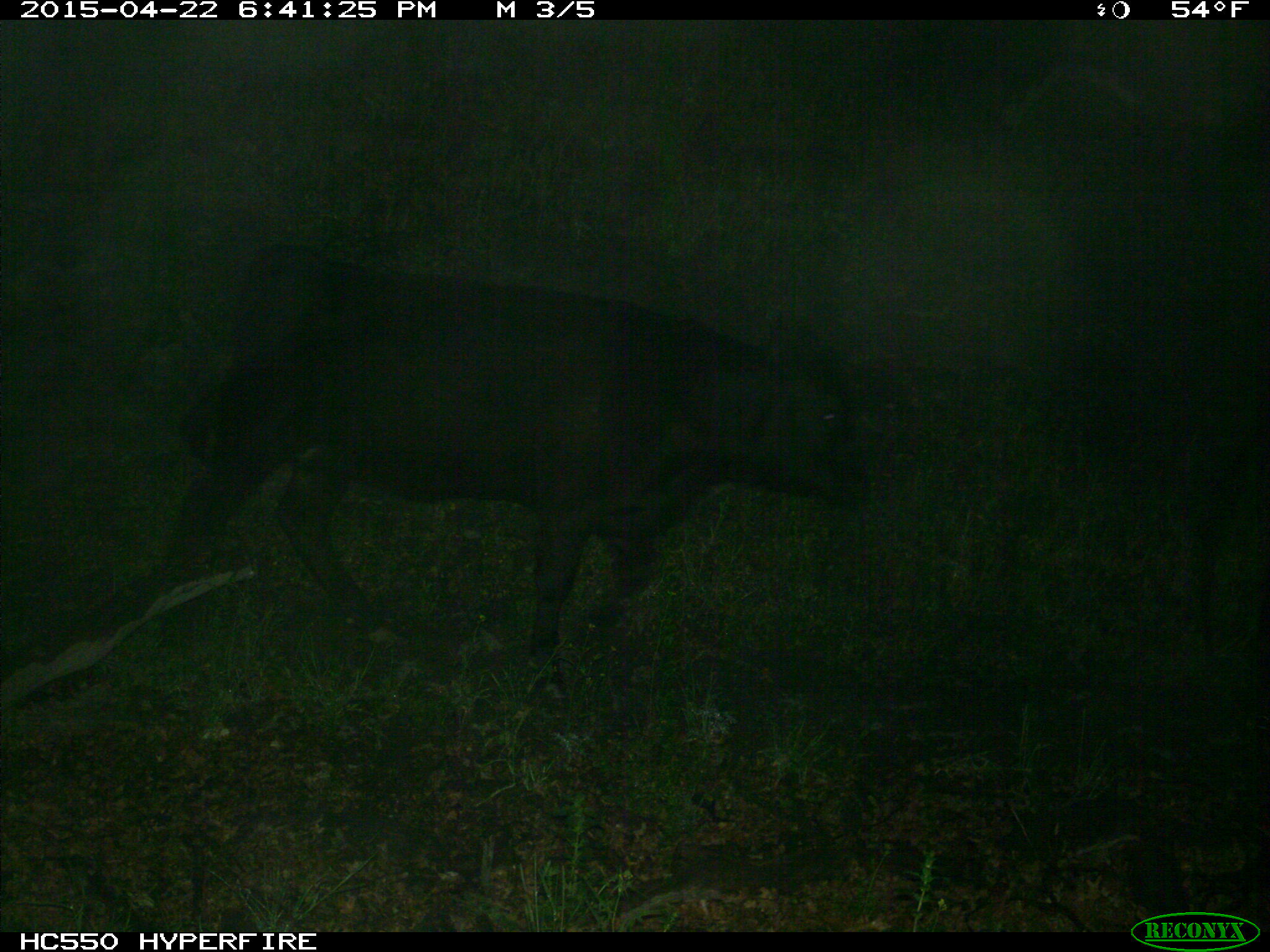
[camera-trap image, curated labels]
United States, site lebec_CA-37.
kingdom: Animalia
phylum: Chordata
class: Mammalia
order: Artiodactyla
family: Bovidae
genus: Bos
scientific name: Bos taurus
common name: domestic cow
Bos taurus (domestic cow).